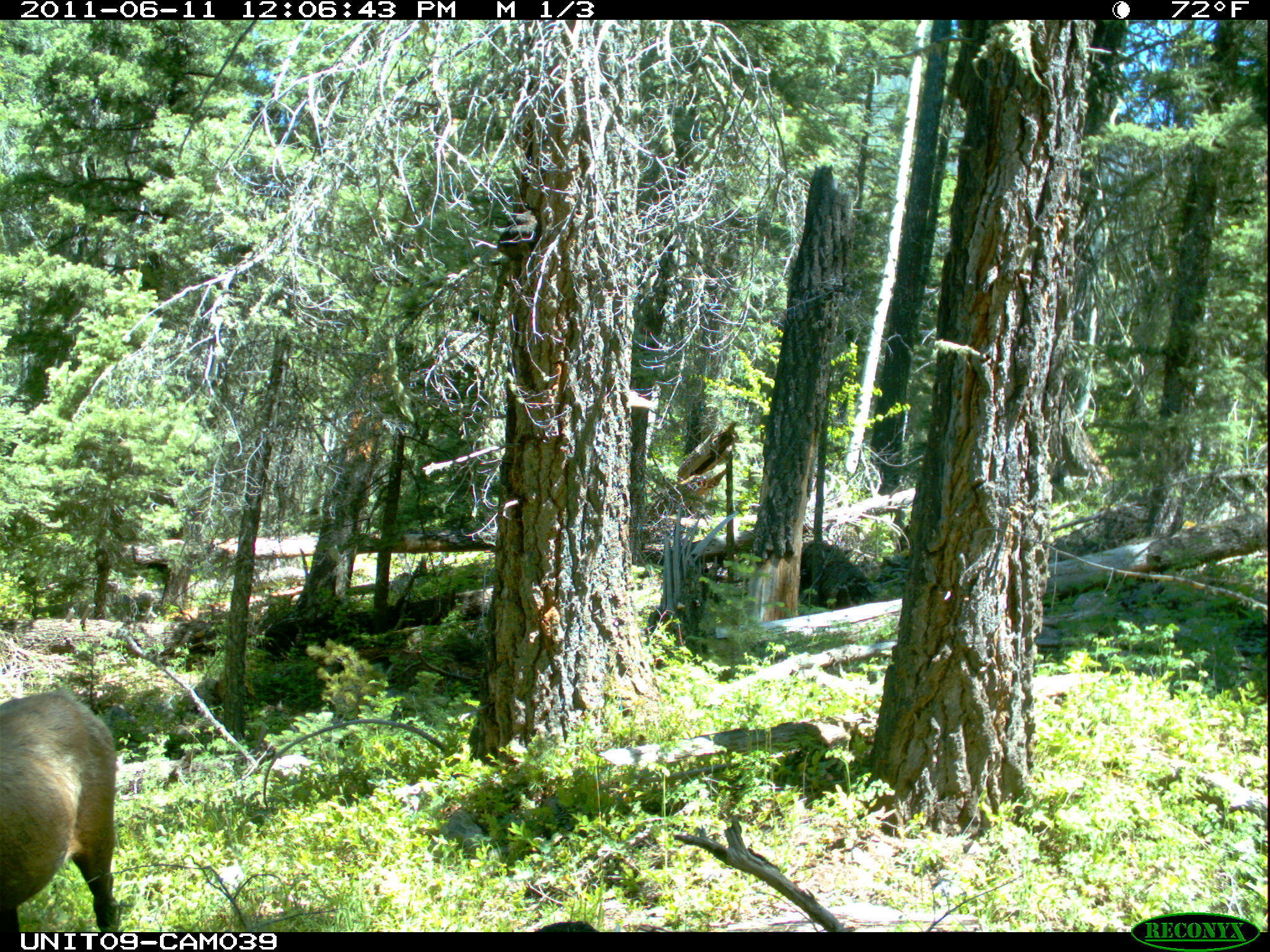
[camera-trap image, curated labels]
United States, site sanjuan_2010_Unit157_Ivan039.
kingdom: Animalia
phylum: Chordata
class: Mammalia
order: Artiodactyla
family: Cervidae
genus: Cervus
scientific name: Cervus elaphus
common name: red deer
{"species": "Cervus elaphus (red deer)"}